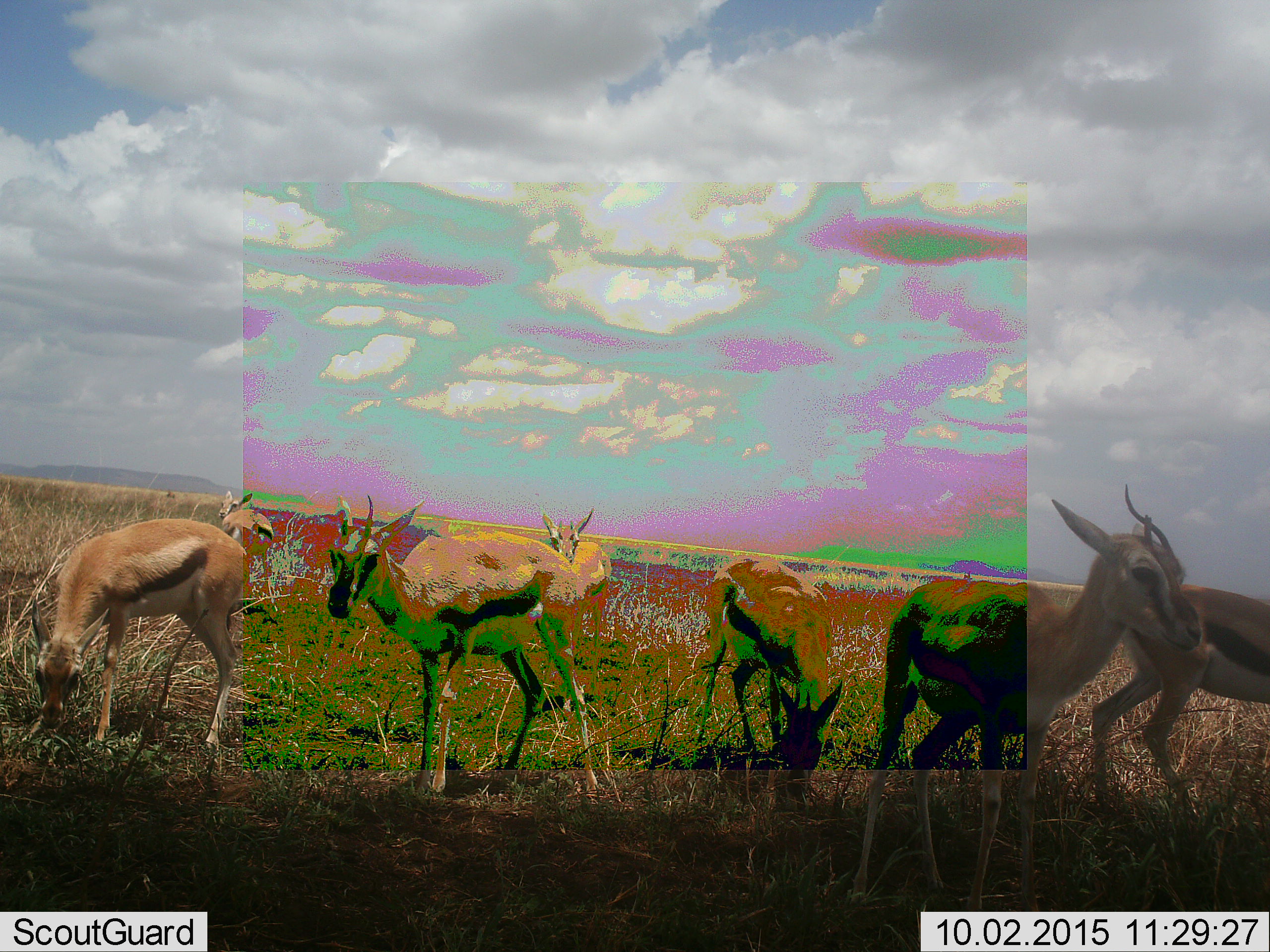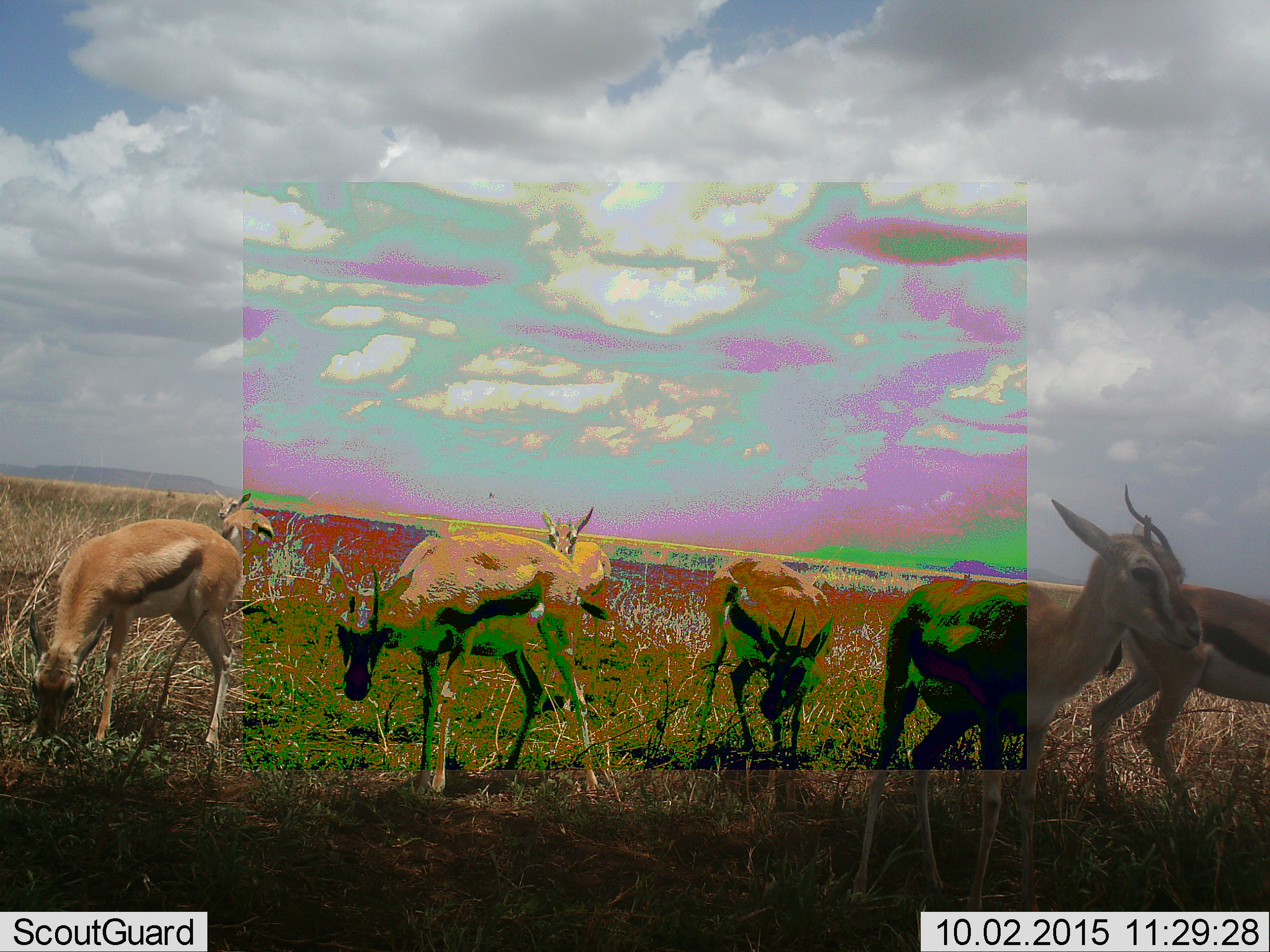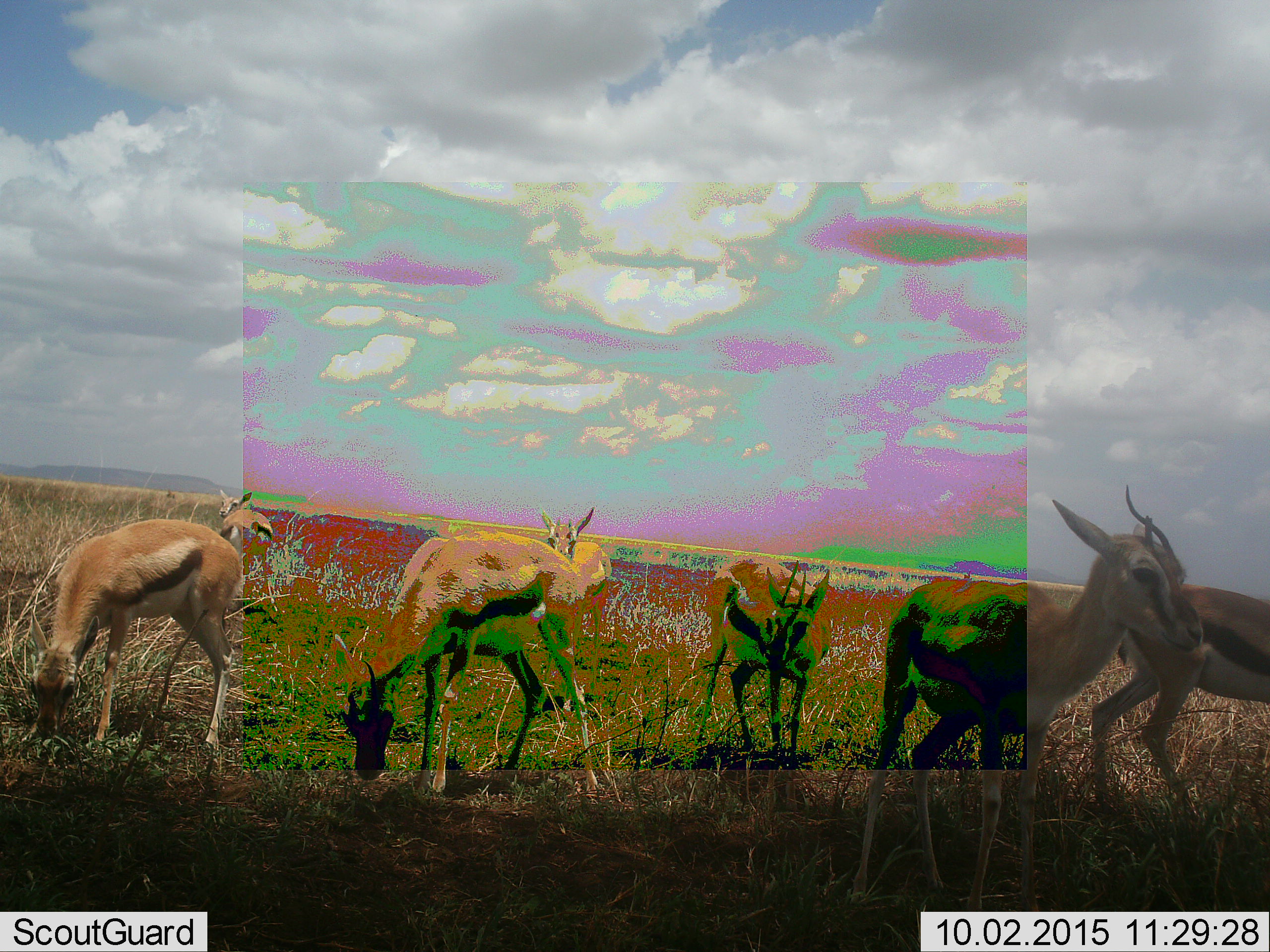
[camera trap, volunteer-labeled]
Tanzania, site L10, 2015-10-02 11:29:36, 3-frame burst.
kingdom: Animalia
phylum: Chordata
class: Mammalia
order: Artiodactyla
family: Bovidae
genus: Eudorcas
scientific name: Eudorcas thomsonii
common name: thomson's gazelle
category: gazellethomsons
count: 7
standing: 88%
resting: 0%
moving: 50%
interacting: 12%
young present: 12%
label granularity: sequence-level